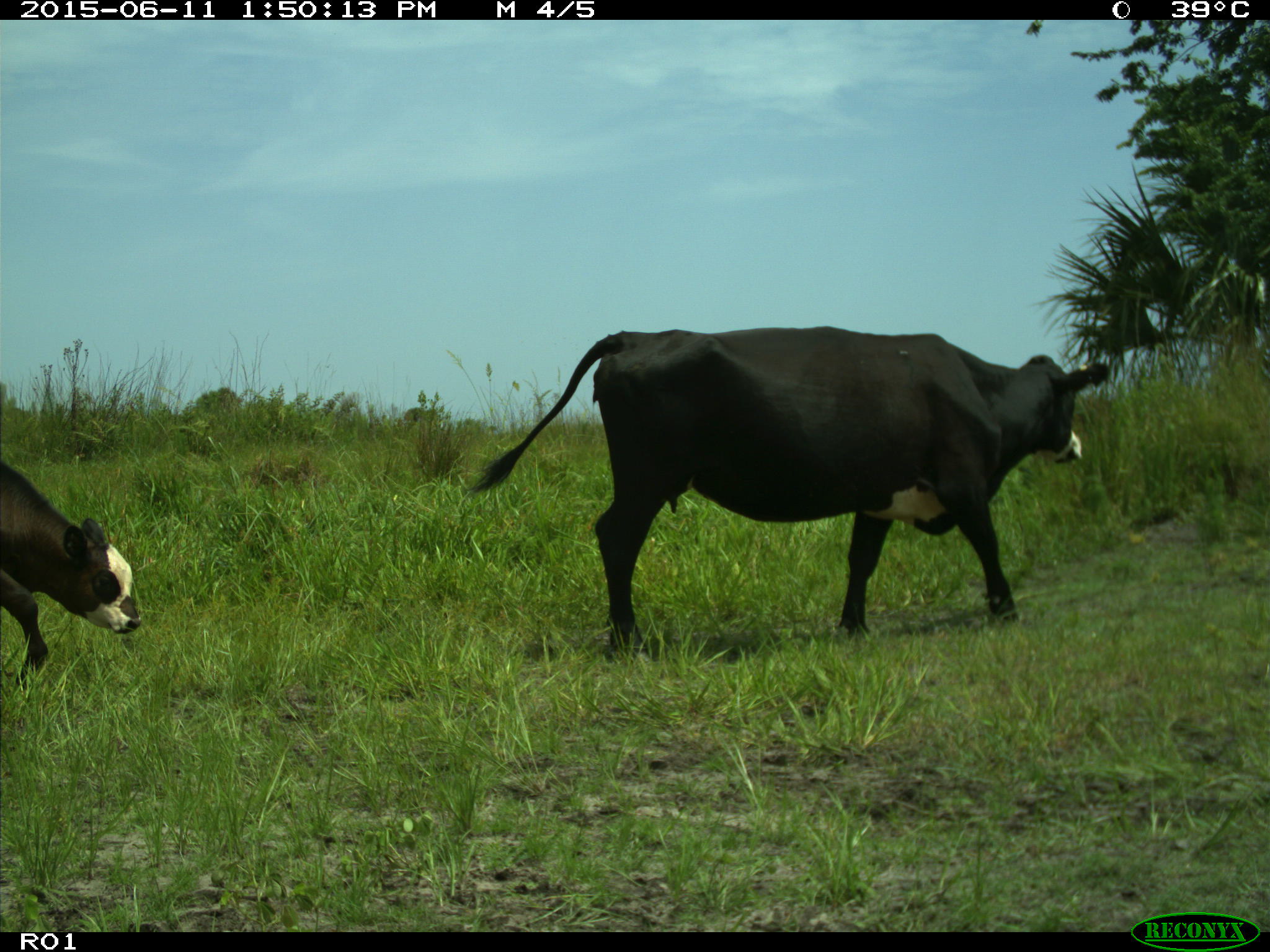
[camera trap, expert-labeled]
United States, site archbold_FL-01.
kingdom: Animalia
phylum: Chordata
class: Mammalia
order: Artiodactyla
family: Bovidae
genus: Bos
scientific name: Bos taurus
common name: domestic cow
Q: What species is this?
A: Bos taurus (domestic cow).